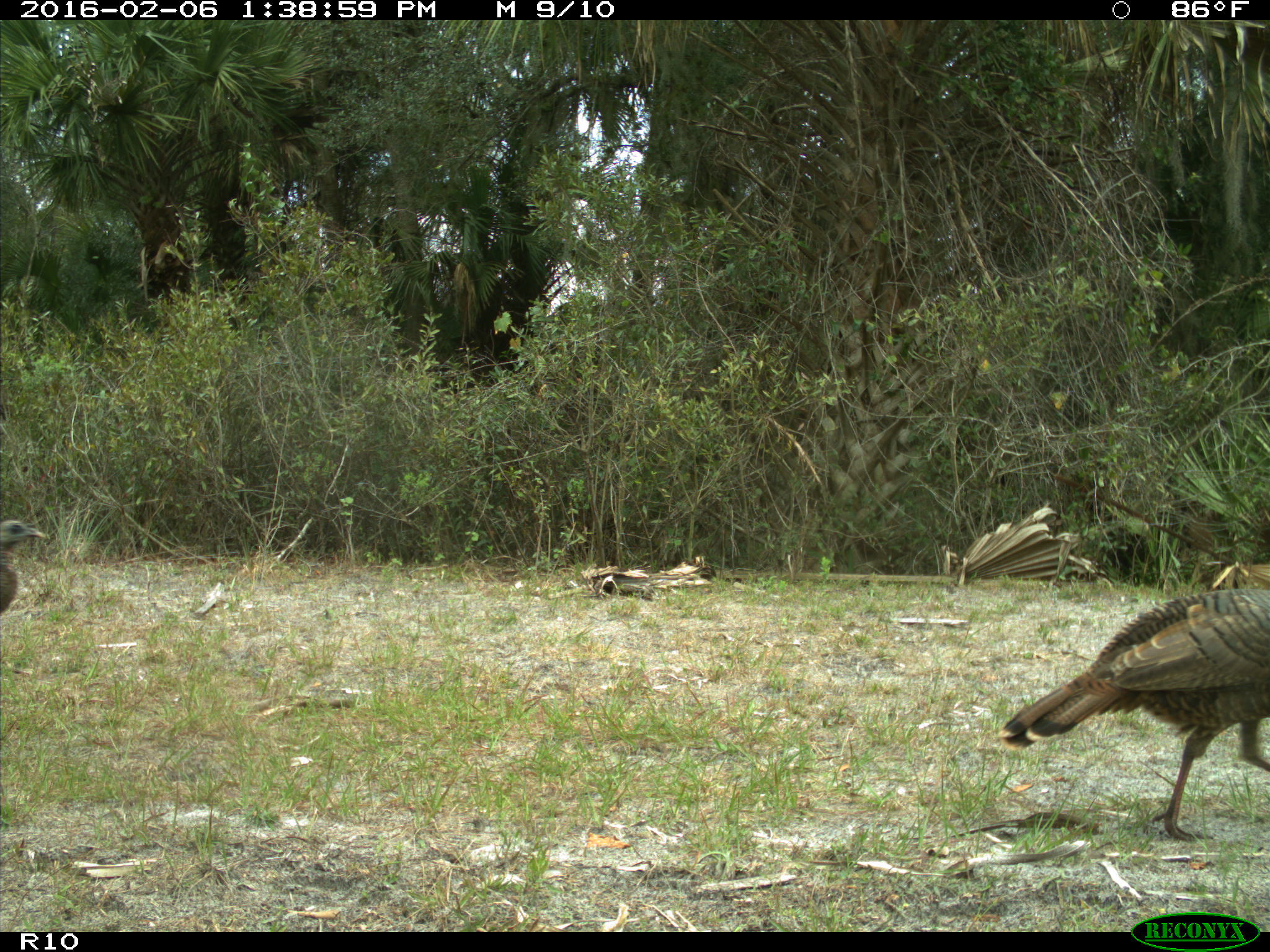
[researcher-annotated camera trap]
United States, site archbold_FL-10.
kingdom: Animalia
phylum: Chordata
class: Aves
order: Galliformes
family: Phasianidae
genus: Meleagris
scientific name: Meleagris gallopavo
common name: wild turkey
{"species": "Meleagris gallopavo (wild turkey)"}